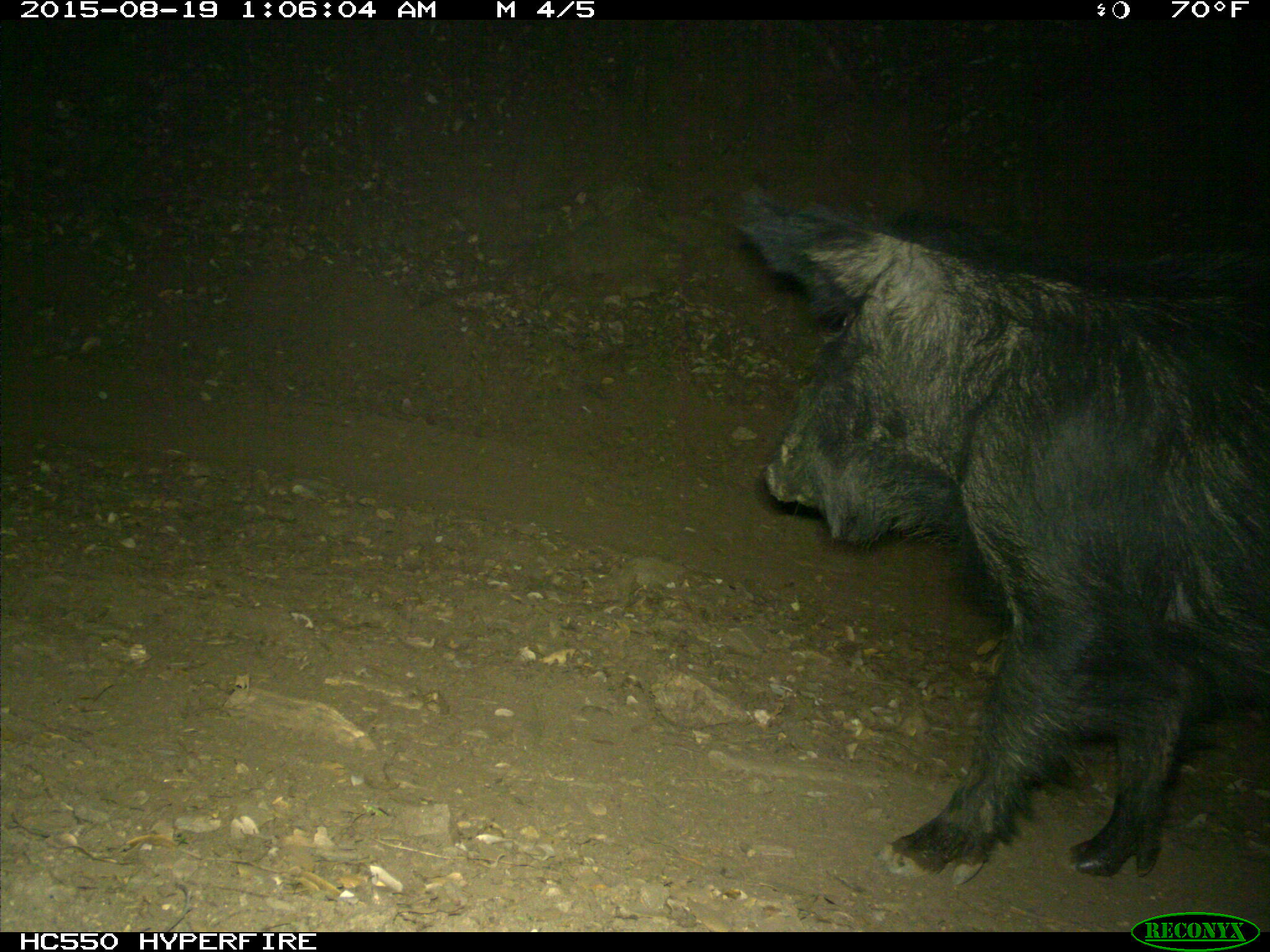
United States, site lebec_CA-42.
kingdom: Animalia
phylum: Chordata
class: Mammalia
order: Artiodactyla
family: Suidae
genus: Sus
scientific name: Sus scrofa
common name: wild boar